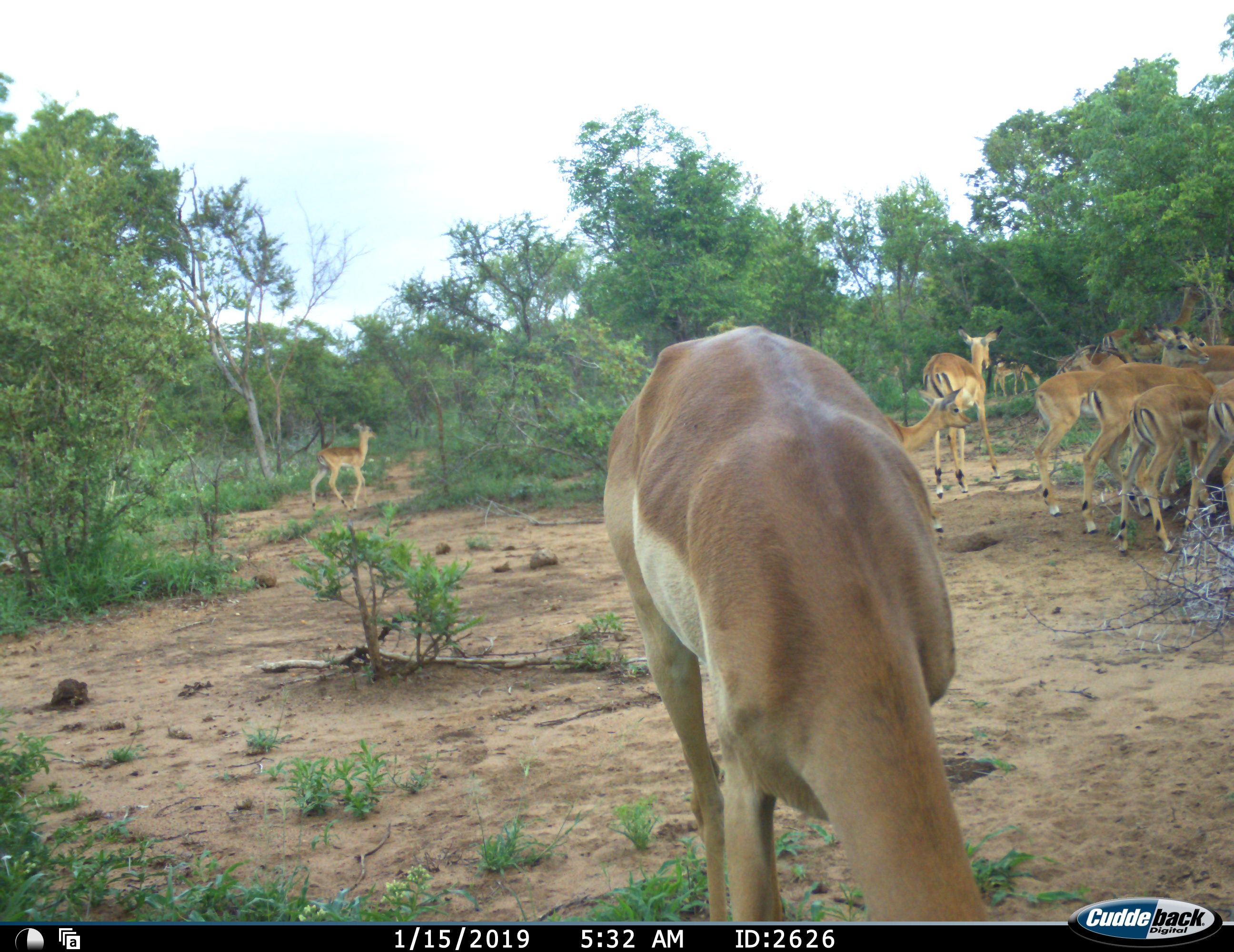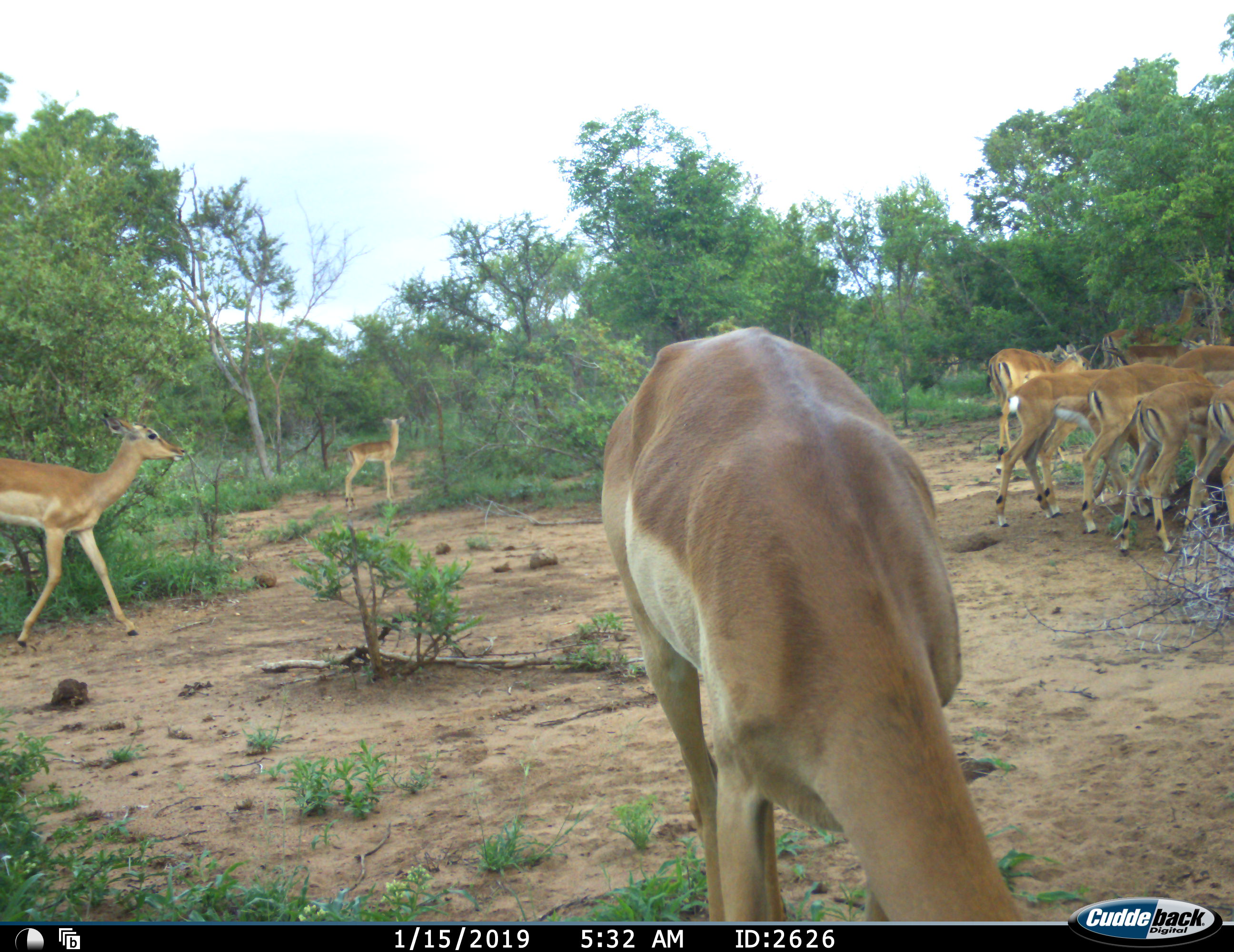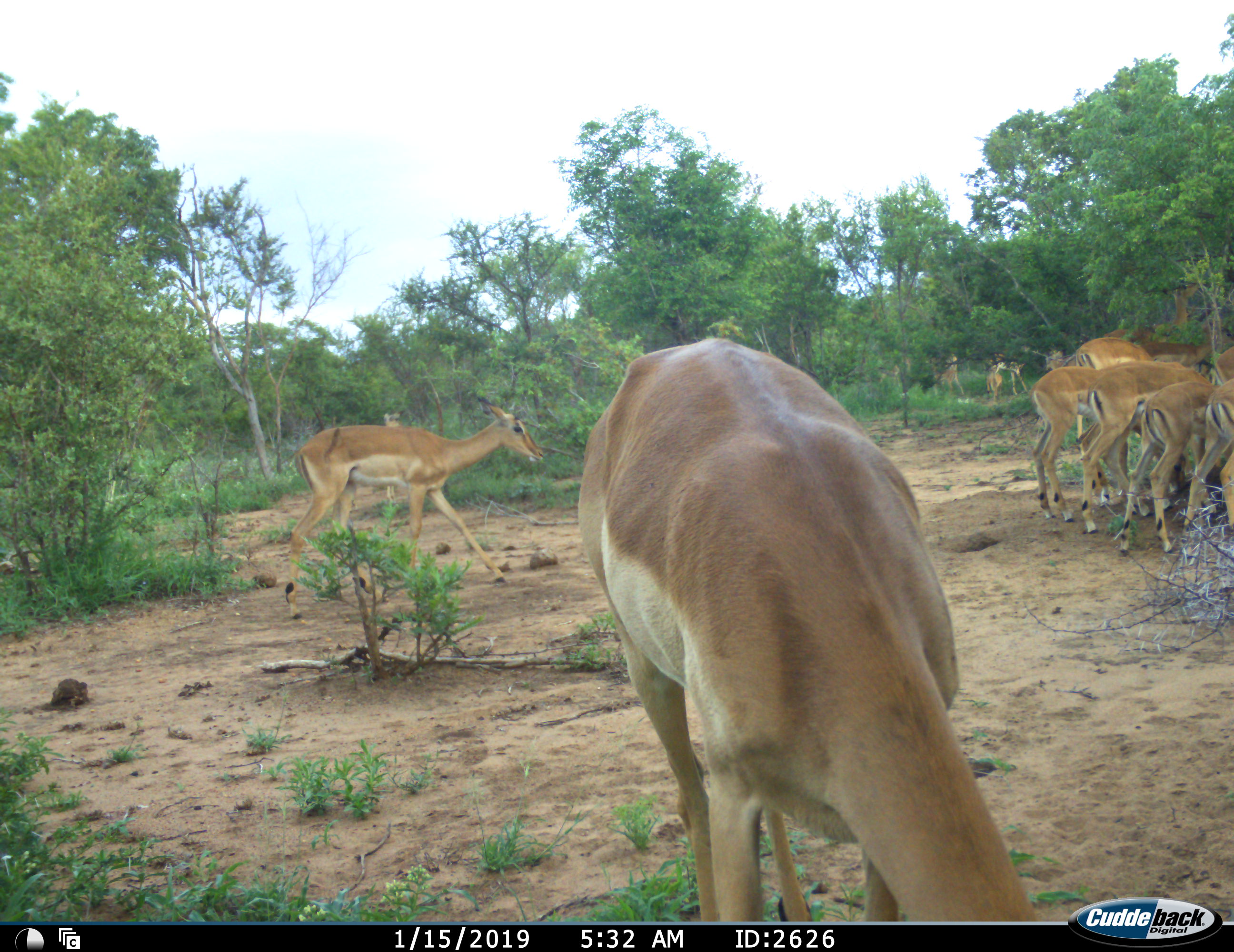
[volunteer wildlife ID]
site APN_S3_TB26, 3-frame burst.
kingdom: Animalia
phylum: Chordata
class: Mammalia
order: Artiodactyla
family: Bovidae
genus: Aepyceros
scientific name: Aepyceros melampus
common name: impala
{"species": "impala (Aepyceros melampus)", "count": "11-50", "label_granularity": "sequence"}